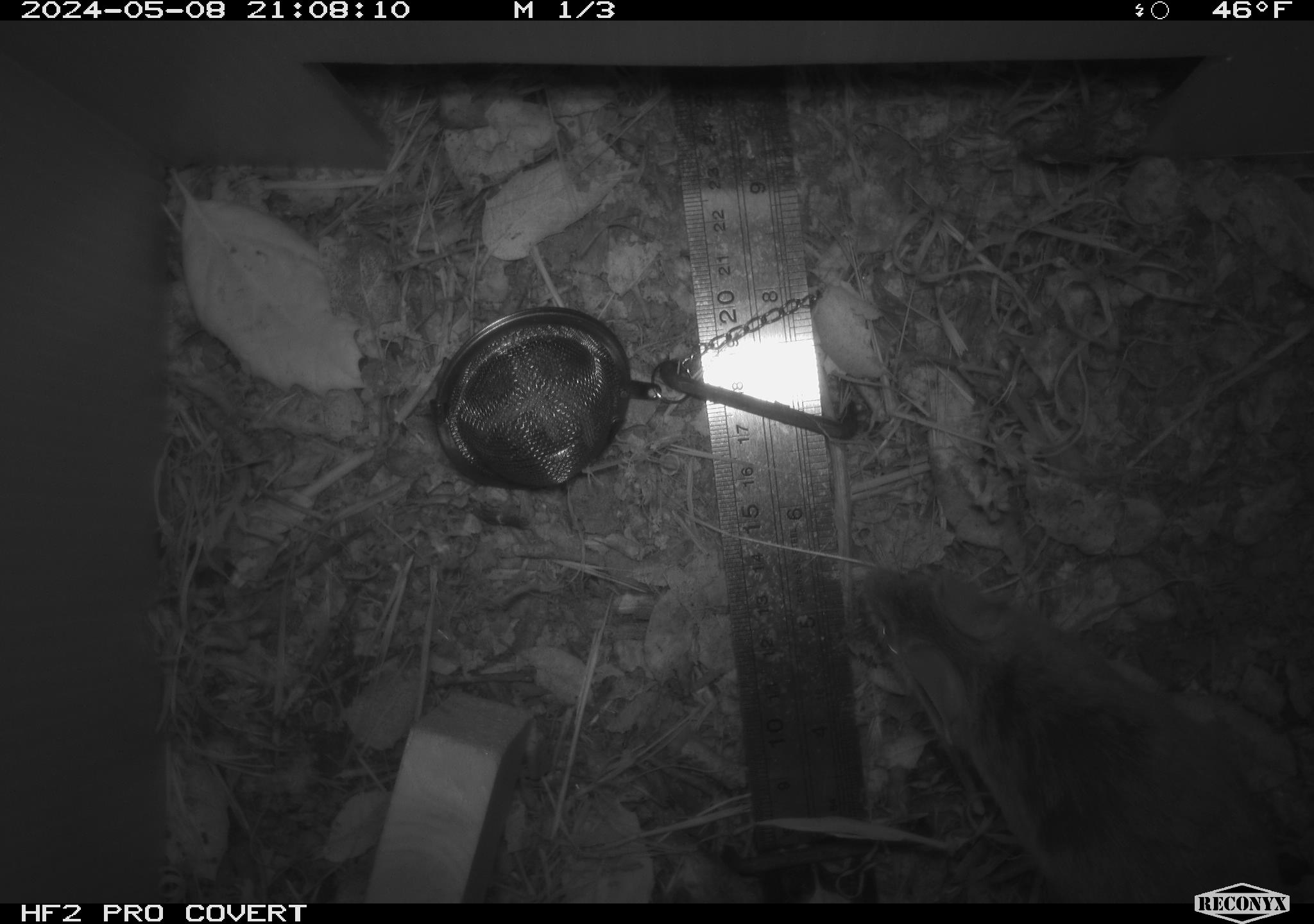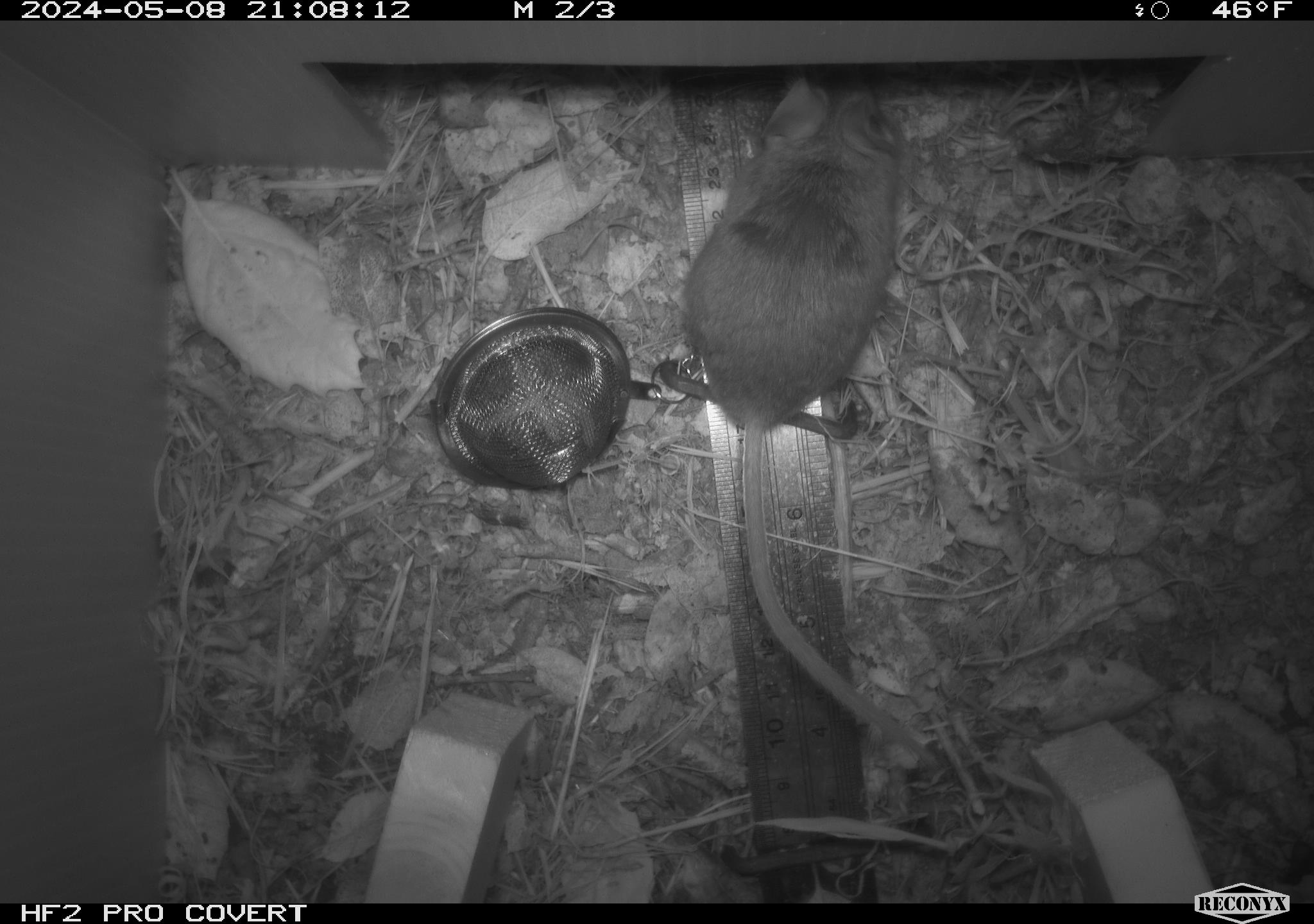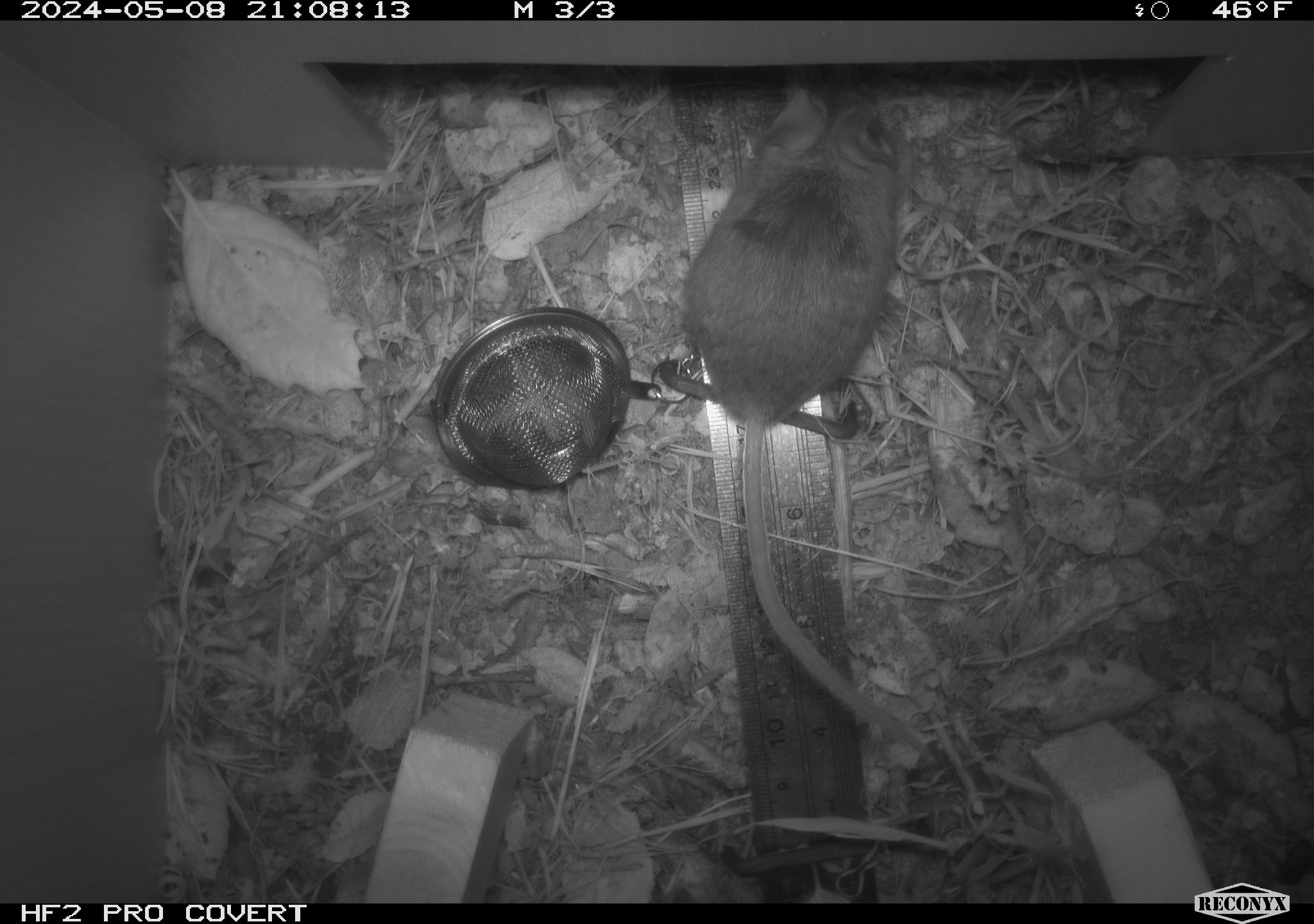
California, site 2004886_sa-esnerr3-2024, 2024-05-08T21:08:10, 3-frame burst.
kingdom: Animalia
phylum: Chordata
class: Mammalia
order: Rodentia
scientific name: Rodentia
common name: rodent